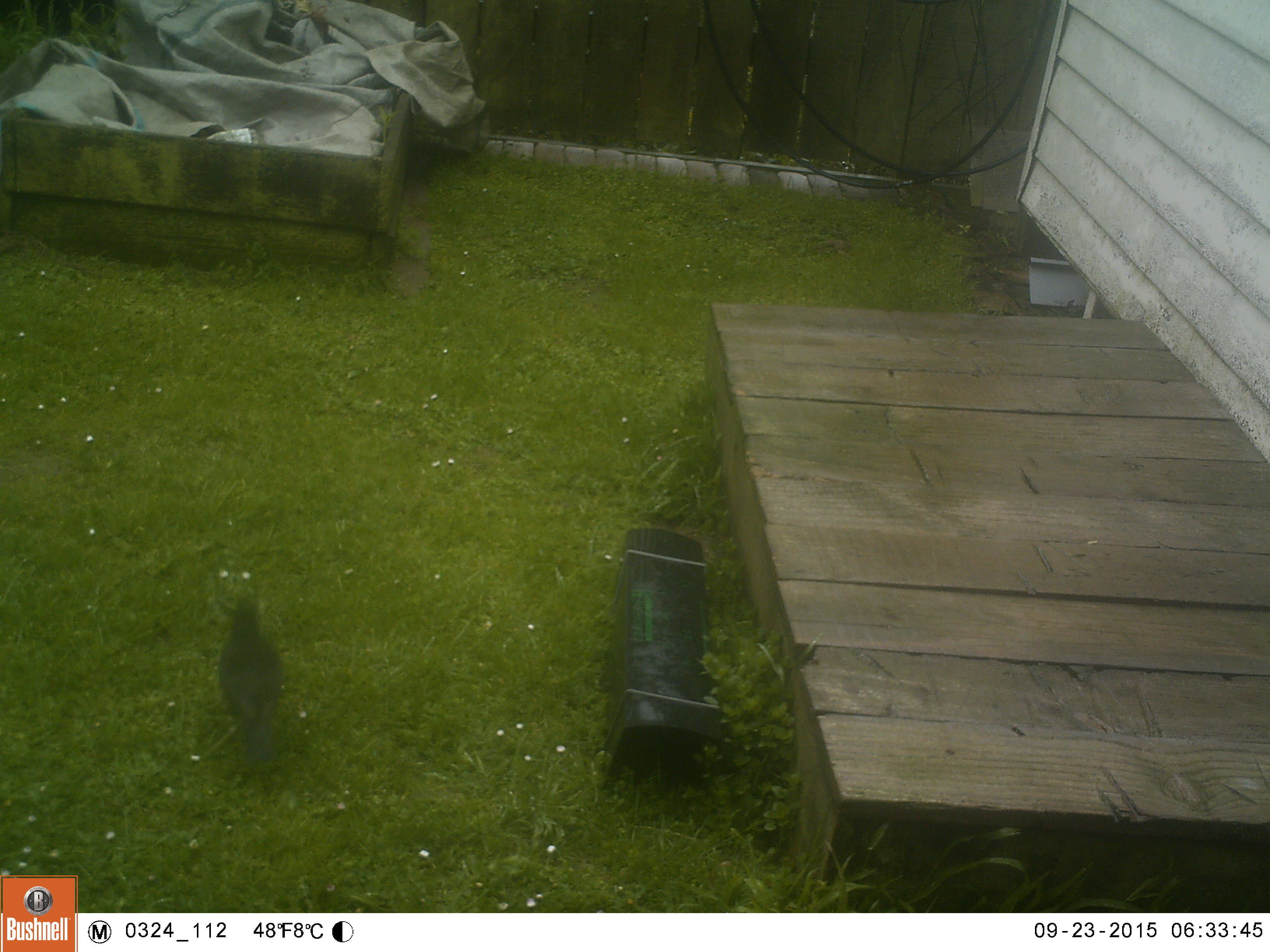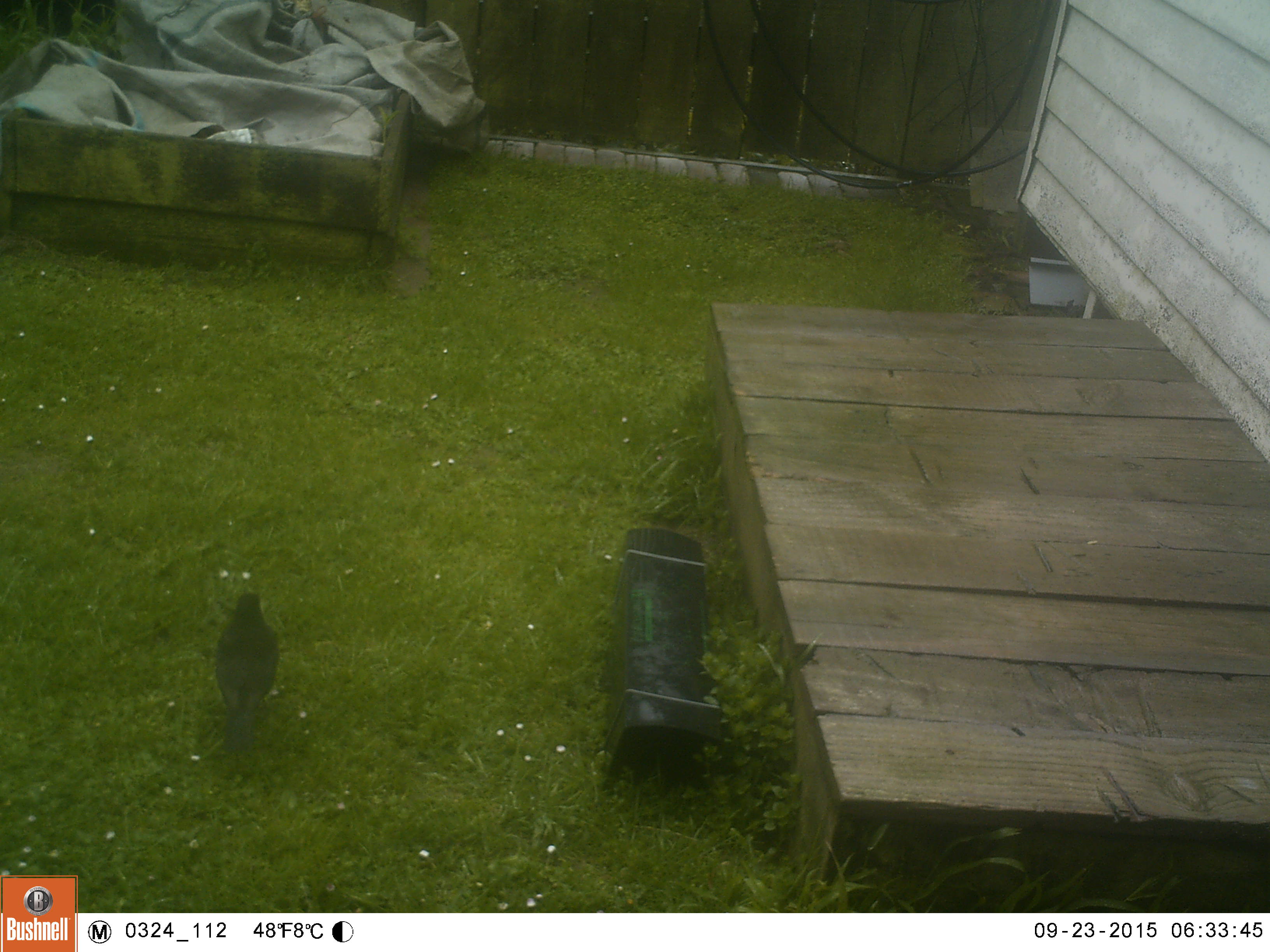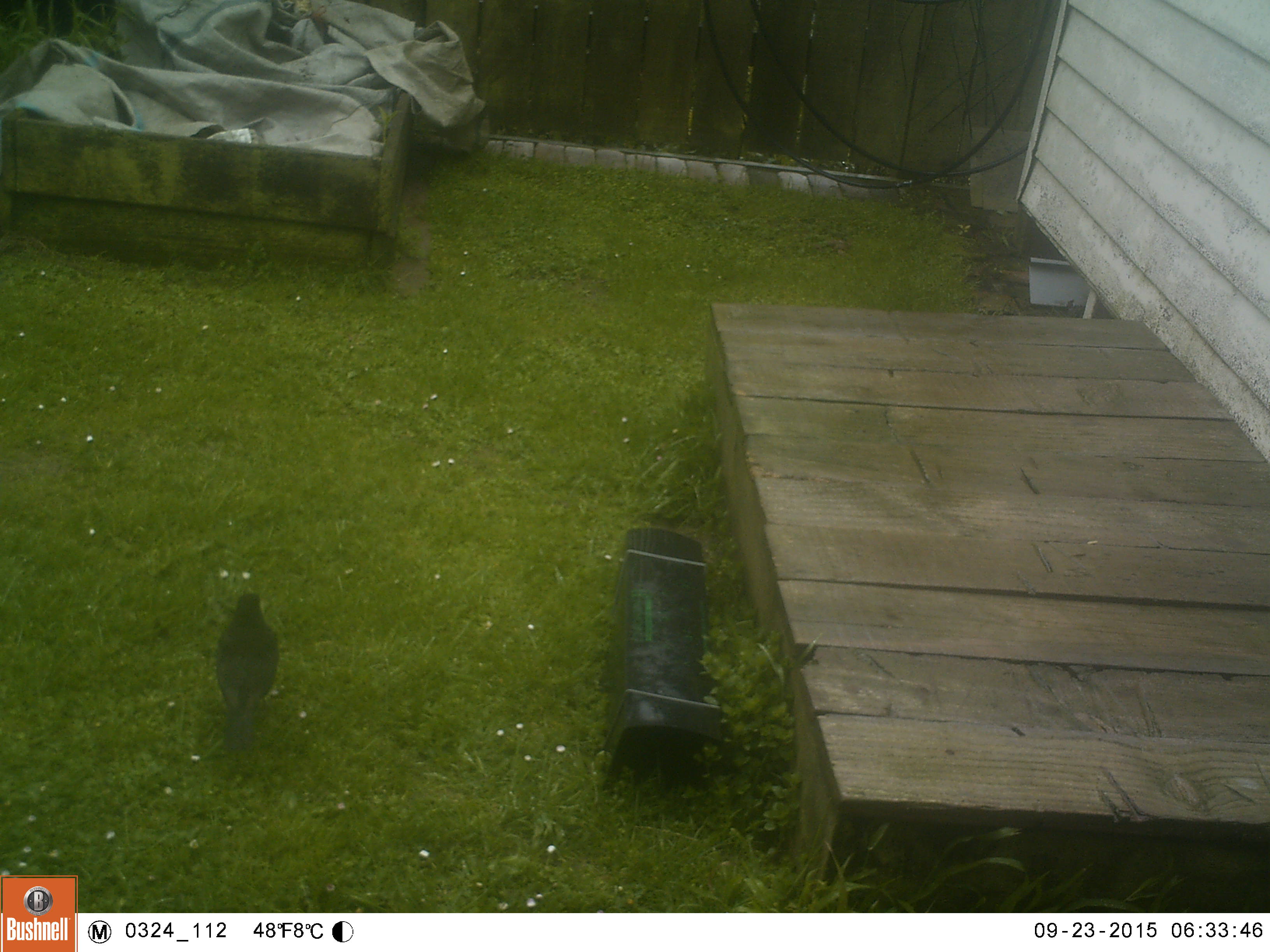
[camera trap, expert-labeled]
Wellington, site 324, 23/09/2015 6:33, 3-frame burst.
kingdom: Animalia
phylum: Chordata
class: Aves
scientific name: Aves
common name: bird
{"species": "bird (Aves)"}